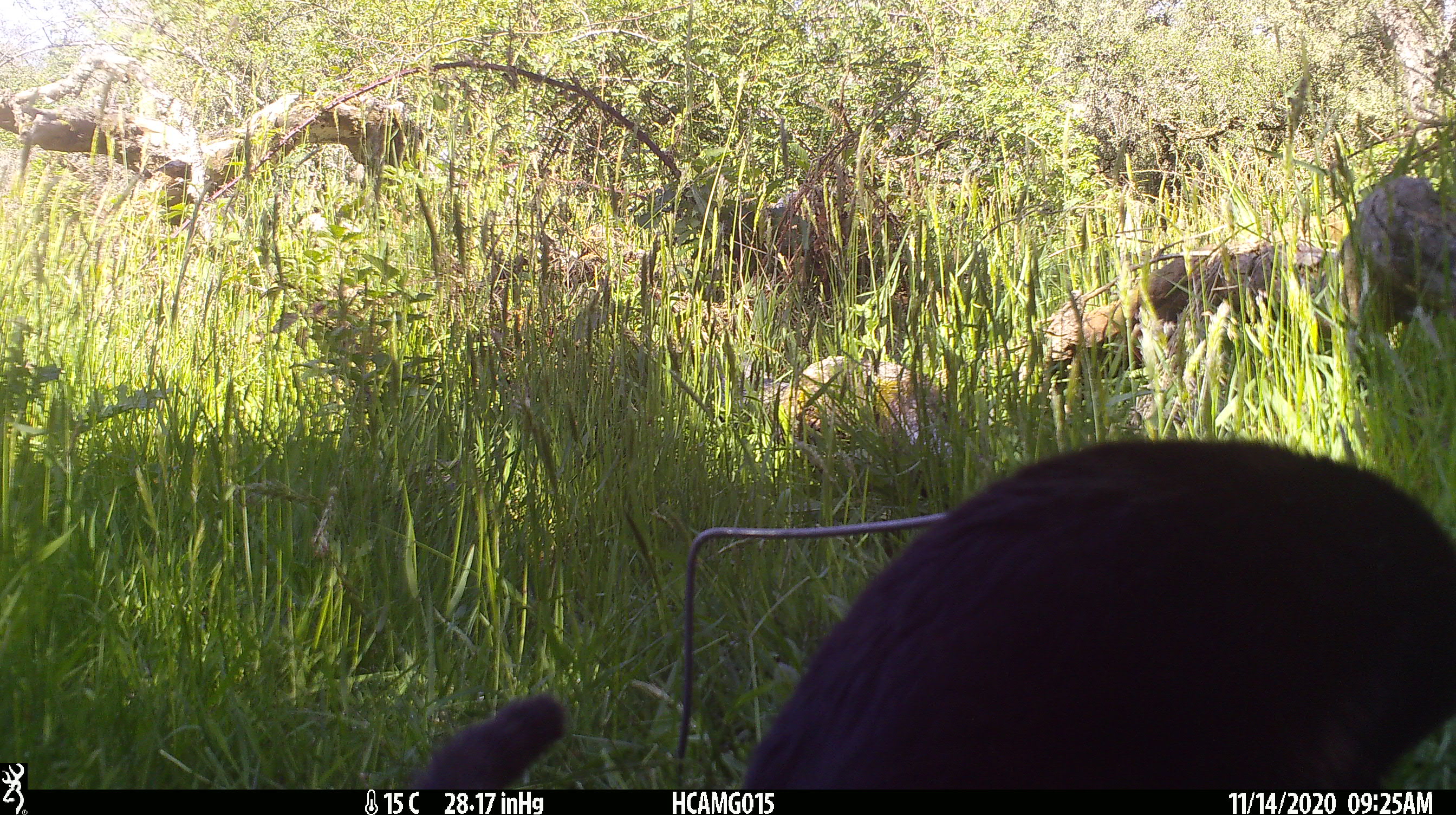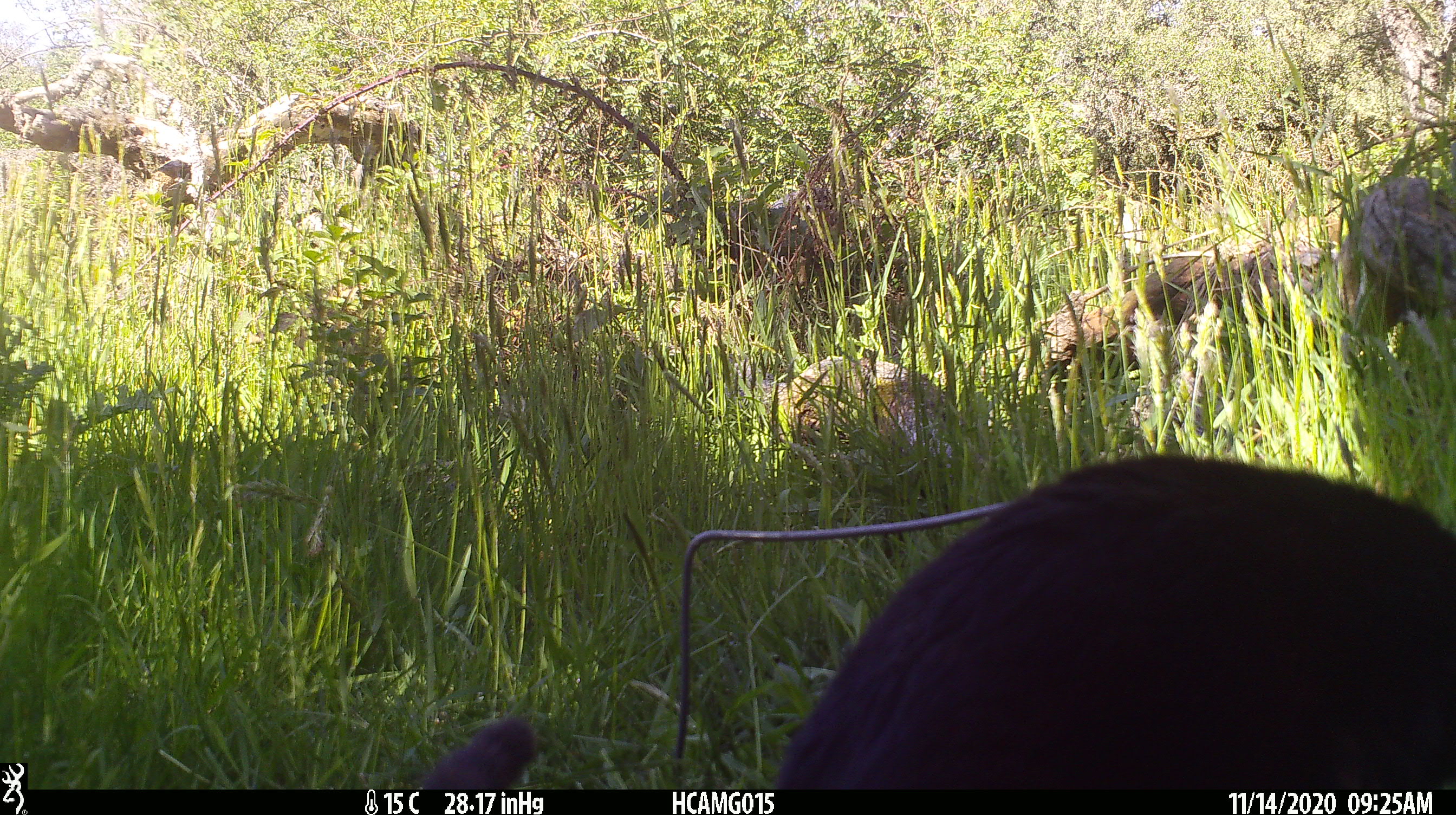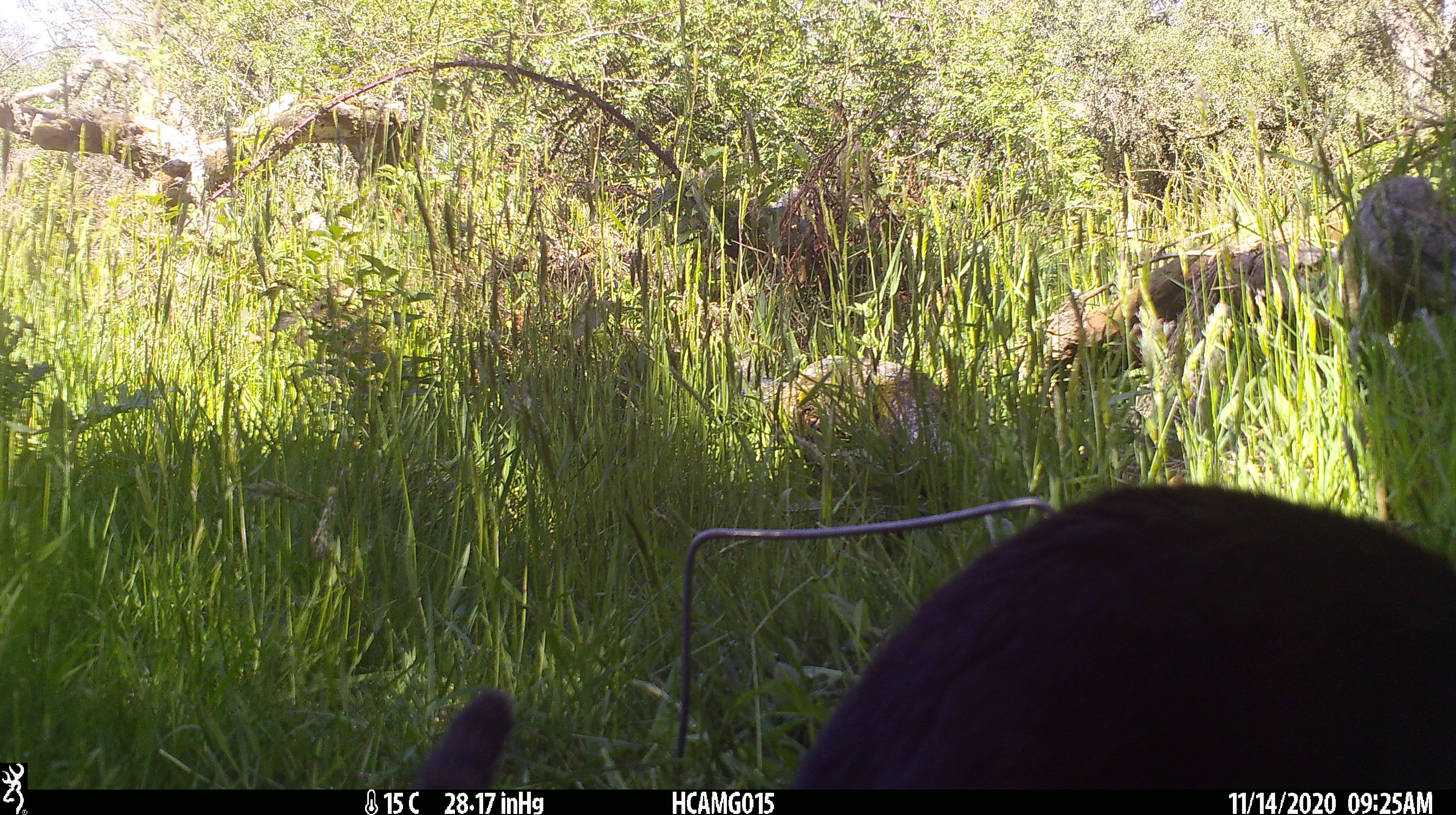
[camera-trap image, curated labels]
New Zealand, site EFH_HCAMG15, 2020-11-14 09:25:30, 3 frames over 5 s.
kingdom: Animalia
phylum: Chordata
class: Mammalia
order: Carnivora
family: Felidae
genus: Felis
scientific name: Felis catus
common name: domestic cat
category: cat